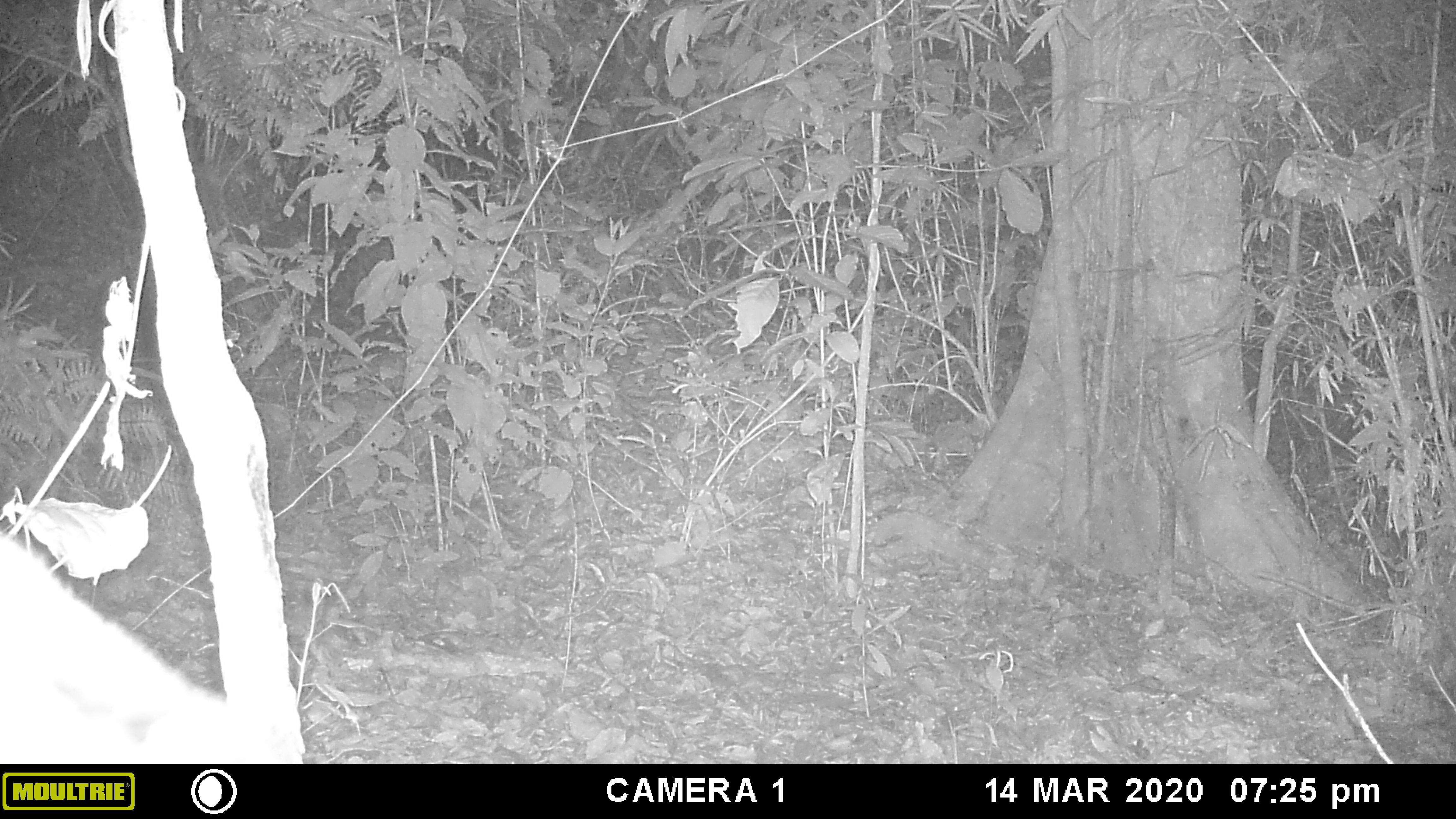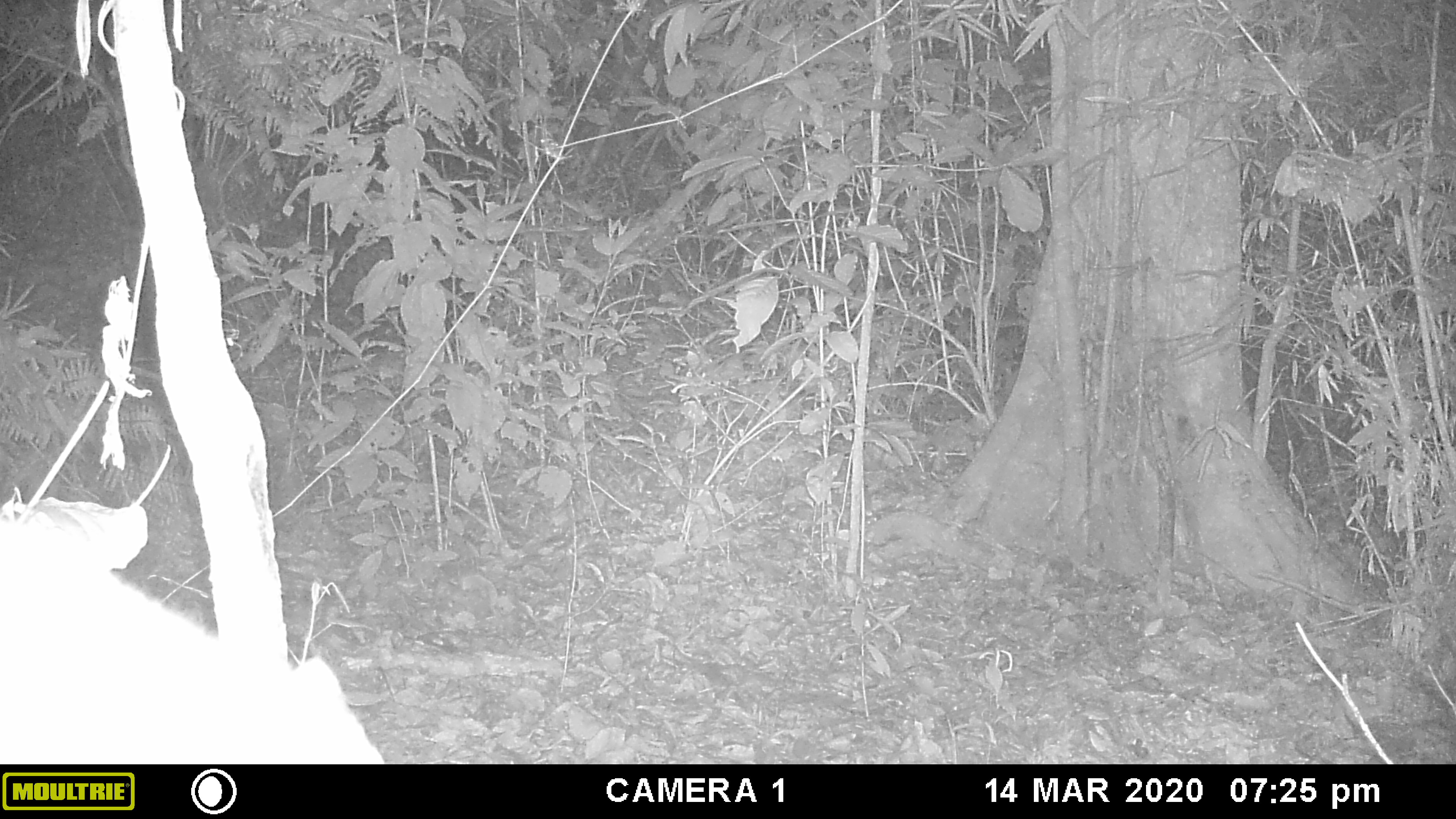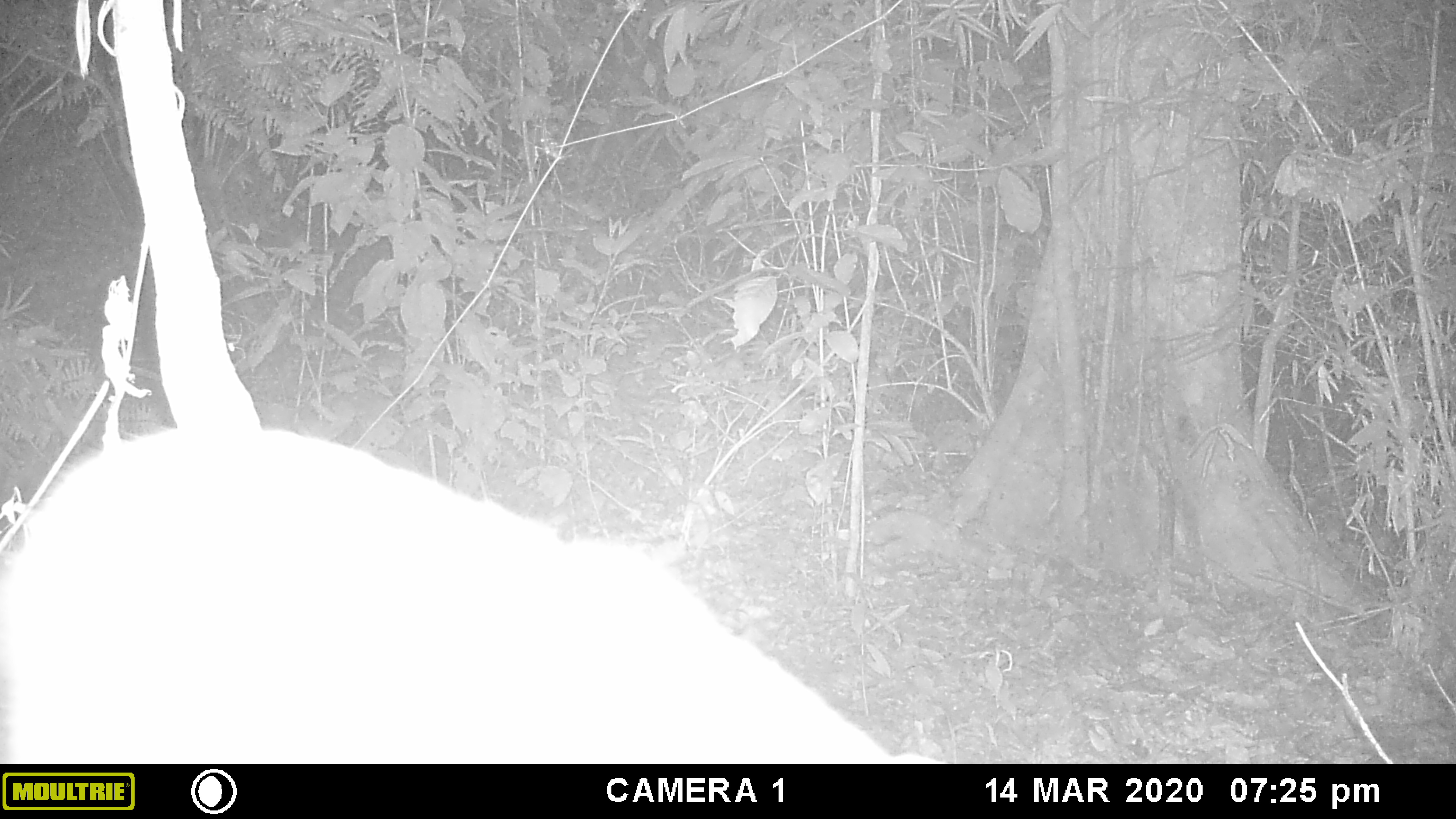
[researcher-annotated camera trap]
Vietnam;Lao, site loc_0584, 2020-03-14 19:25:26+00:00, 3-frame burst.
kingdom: Animalia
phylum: Chordata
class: Mammalia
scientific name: Mammalia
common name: mammal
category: unidentified small mammal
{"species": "unidentified small mammal (mammal) (Mammalia)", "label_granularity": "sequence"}